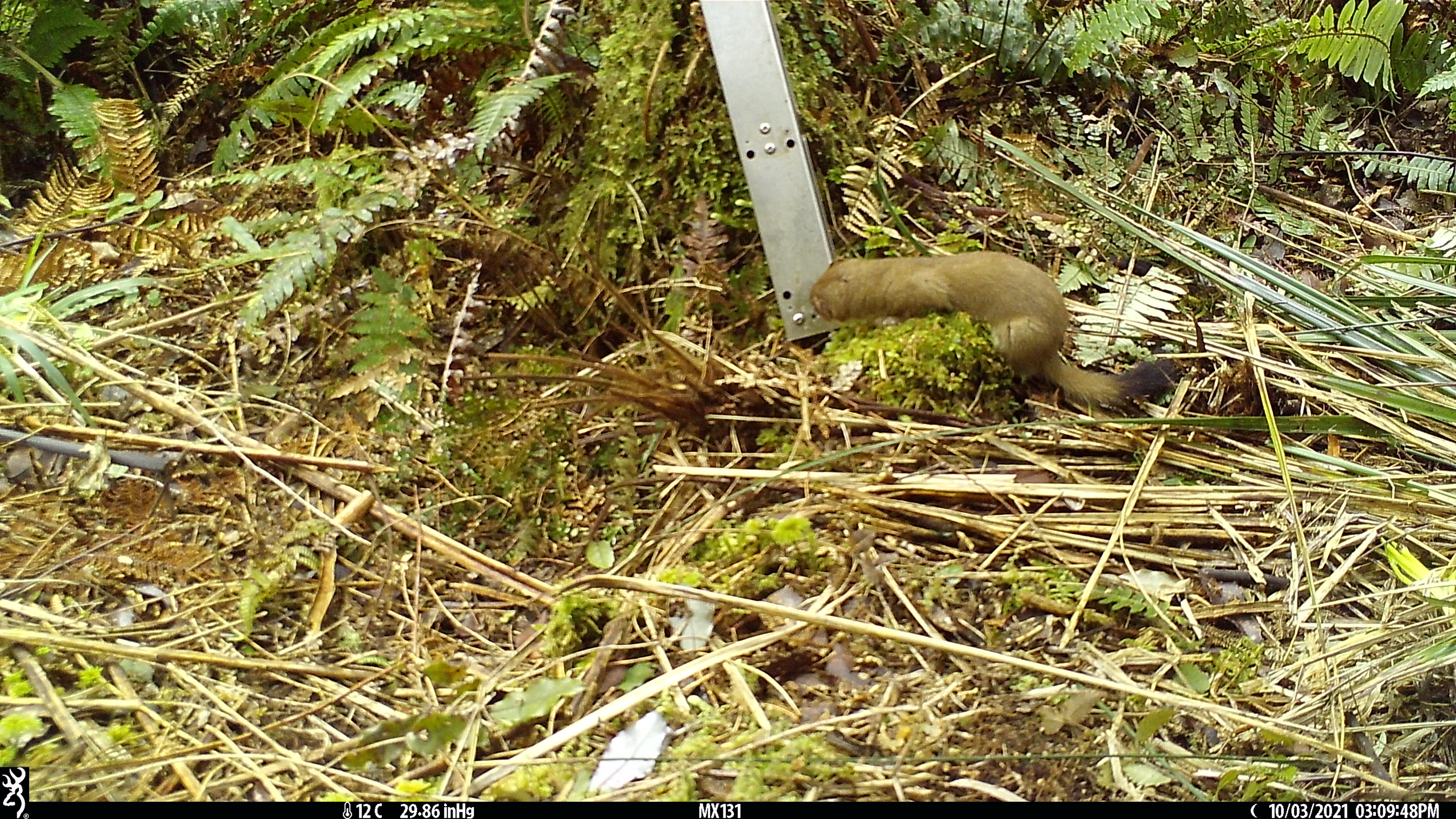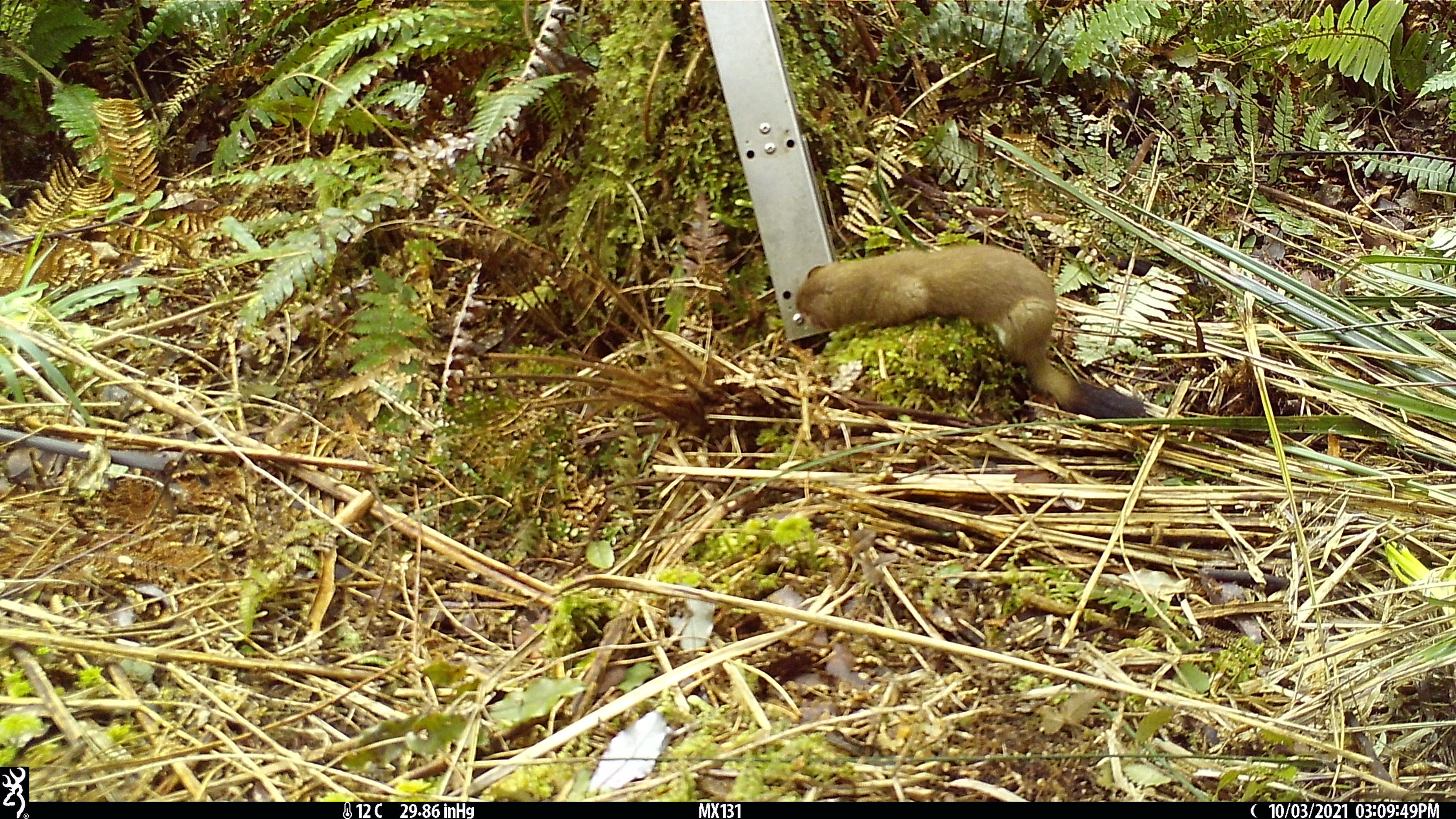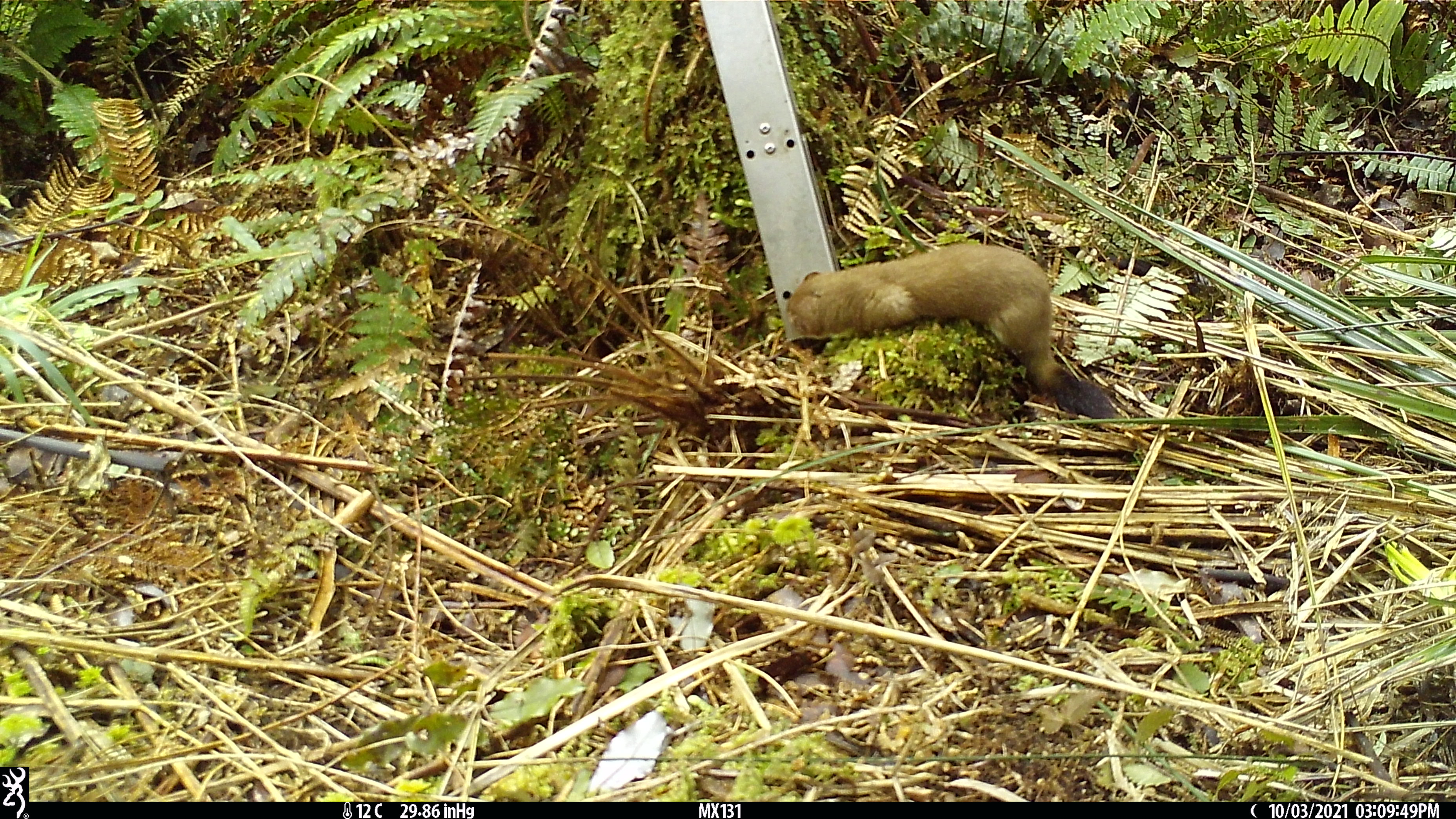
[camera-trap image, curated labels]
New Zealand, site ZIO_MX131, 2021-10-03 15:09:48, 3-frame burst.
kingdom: Animalia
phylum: Chordata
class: Mammalia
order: Carnivora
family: Mustelidae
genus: Mustela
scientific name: Mustela erminea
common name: stoat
Stoat (Mustela erminea).